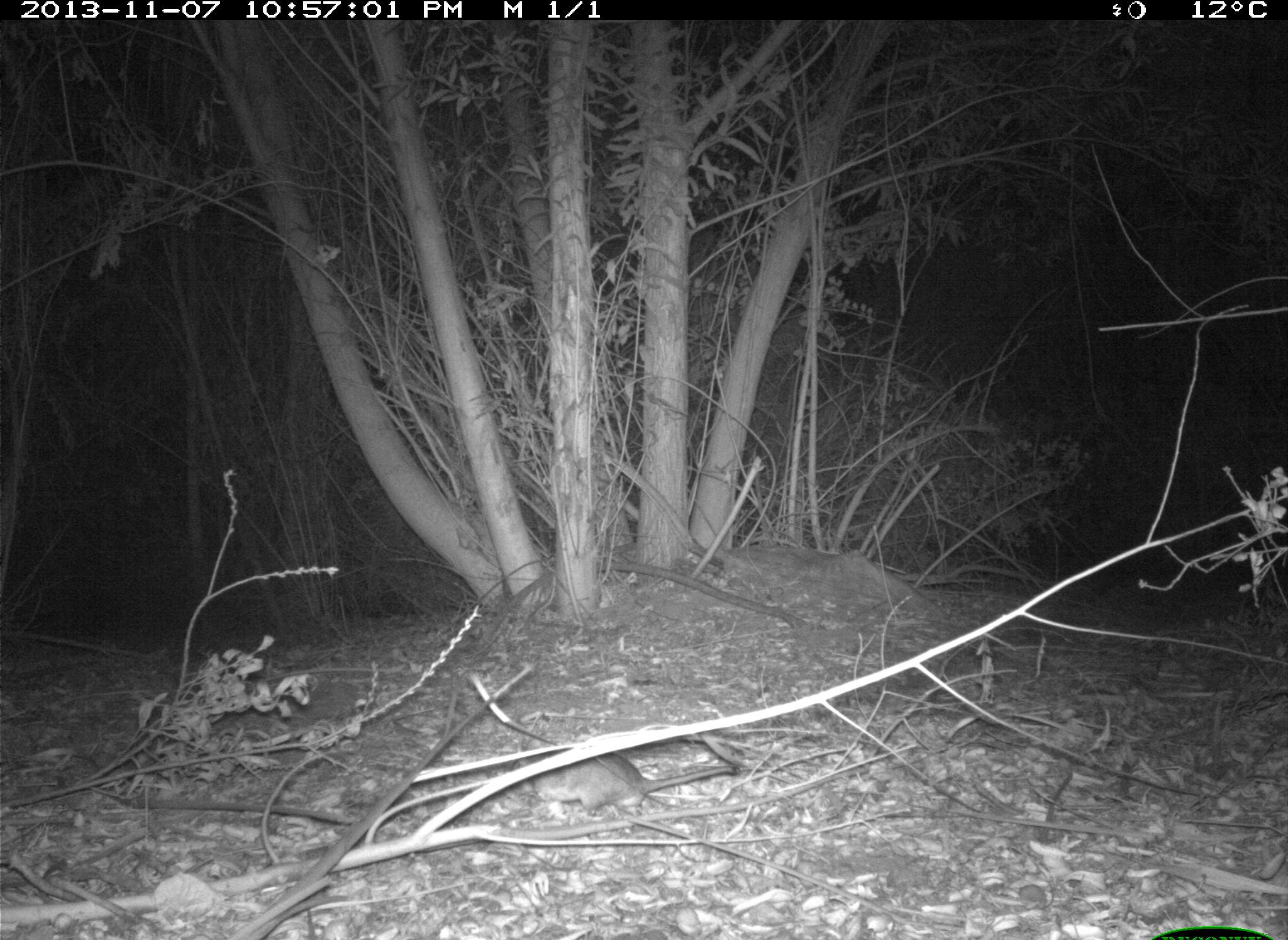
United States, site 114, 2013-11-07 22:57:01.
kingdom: Animalia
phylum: Chordata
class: Mammalia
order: Rodentia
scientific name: Rodentia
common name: rodent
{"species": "rodent (Rodentia)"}